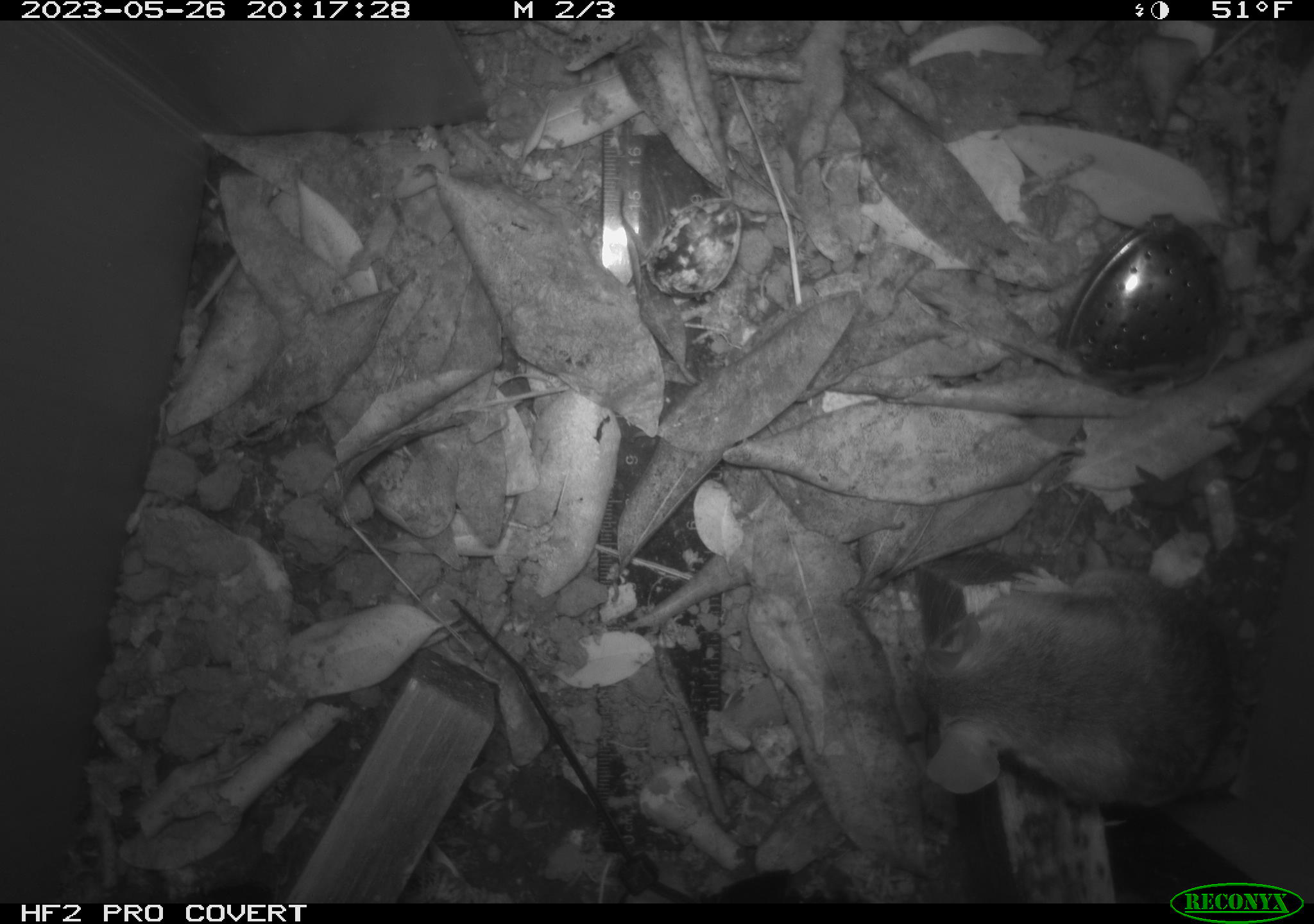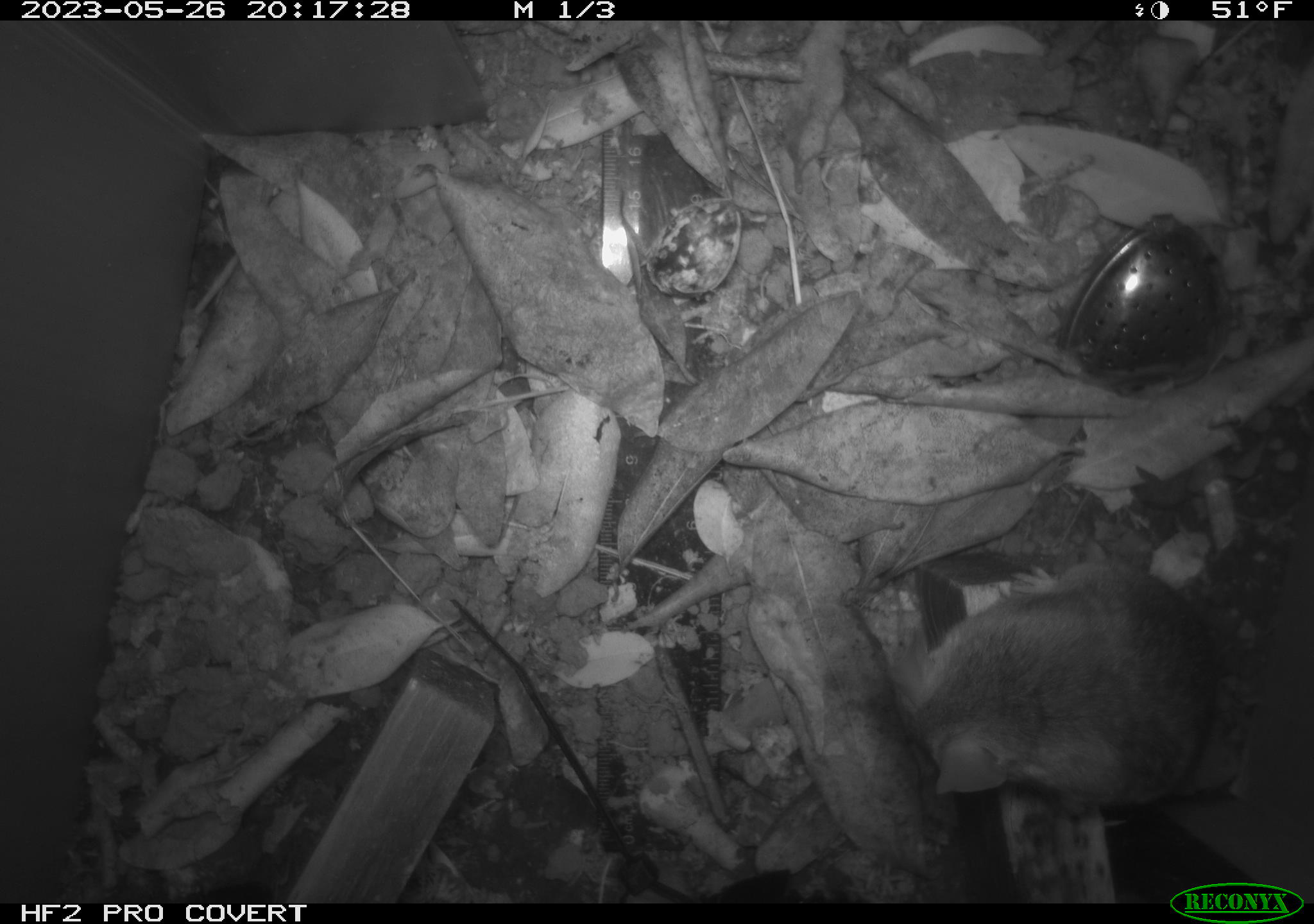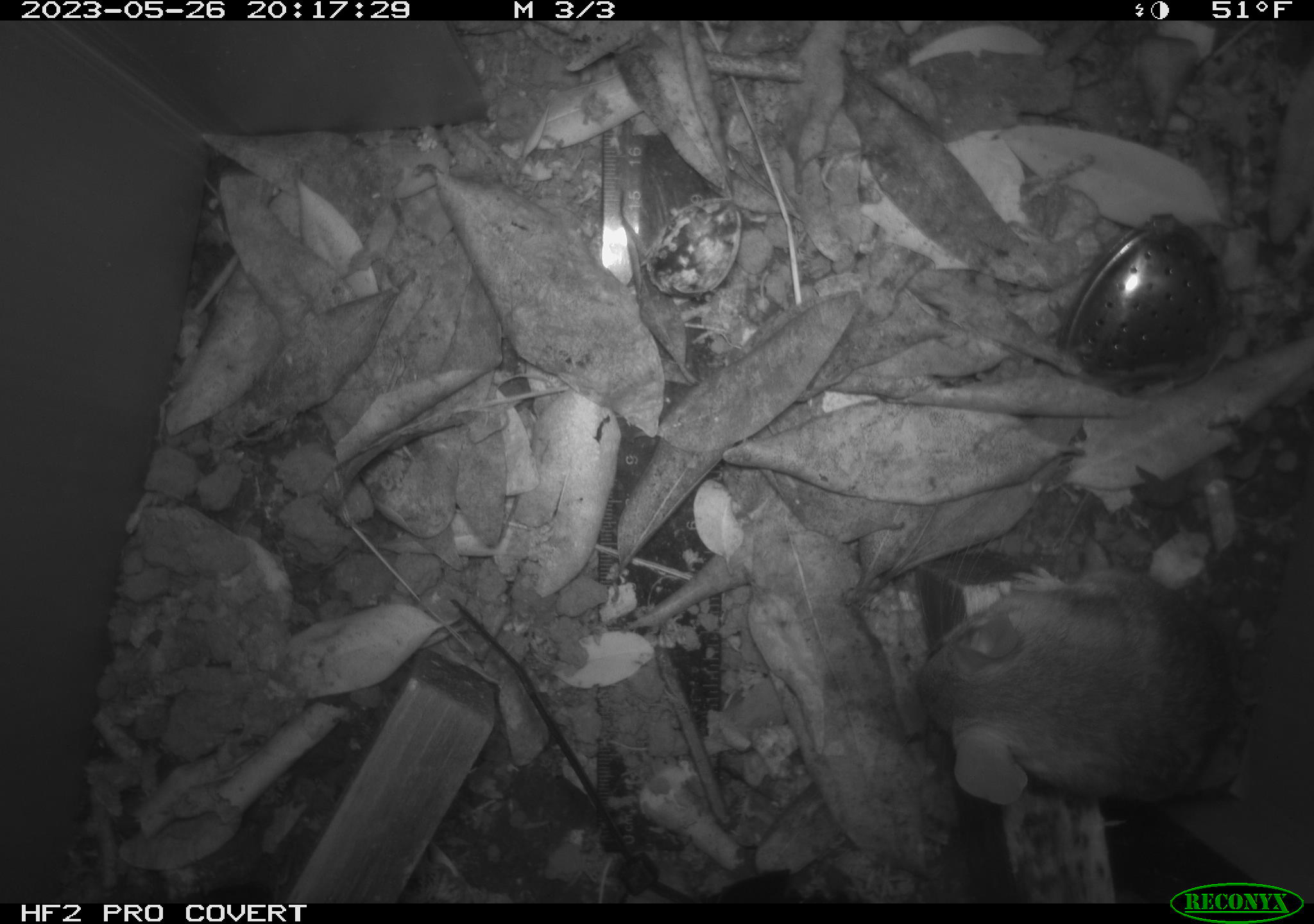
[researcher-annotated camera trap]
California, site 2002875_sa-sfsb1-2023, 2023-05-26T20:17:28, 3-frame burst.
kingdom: Animalia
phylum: Chordata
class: Mammalia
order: Rodentia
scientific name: Rodentia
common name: mouse species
Mouse species (Rodentia).